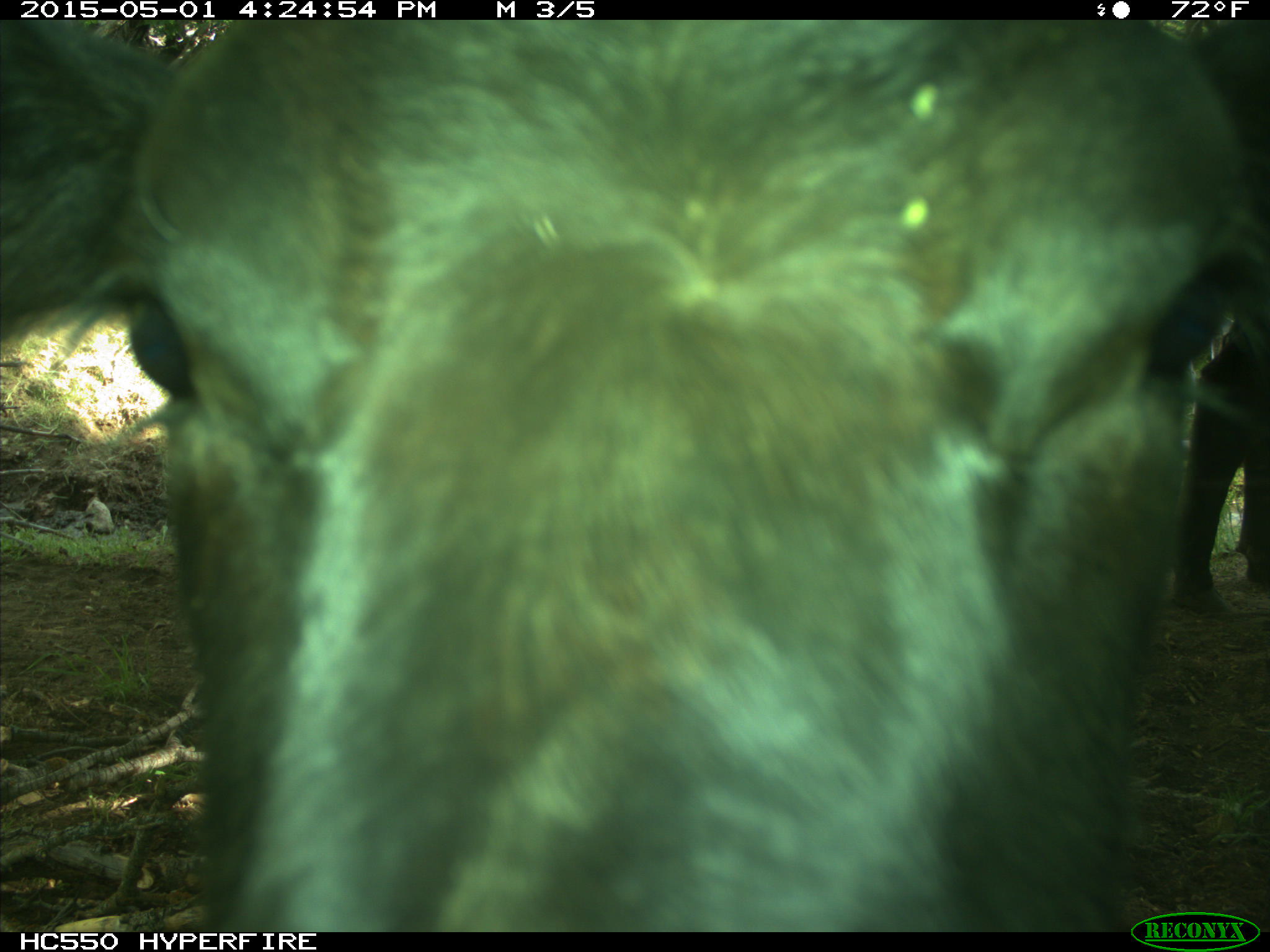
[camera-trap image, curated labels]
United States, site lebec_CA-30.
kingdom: Animalia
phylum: Chordata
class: Mammalia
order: Artiodactyla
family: Bovidae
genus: Bos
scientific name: Bos taurus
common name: domestic cow